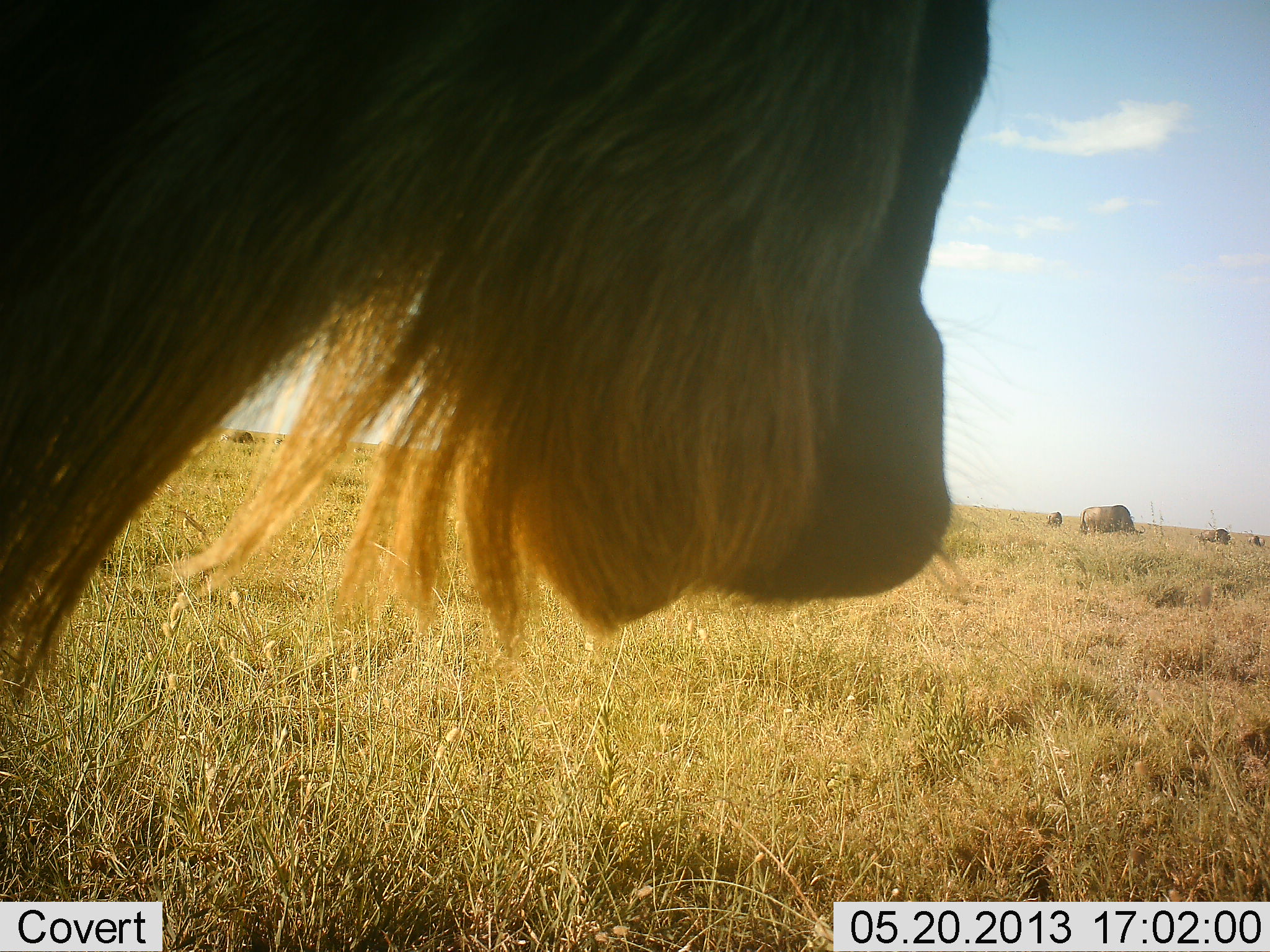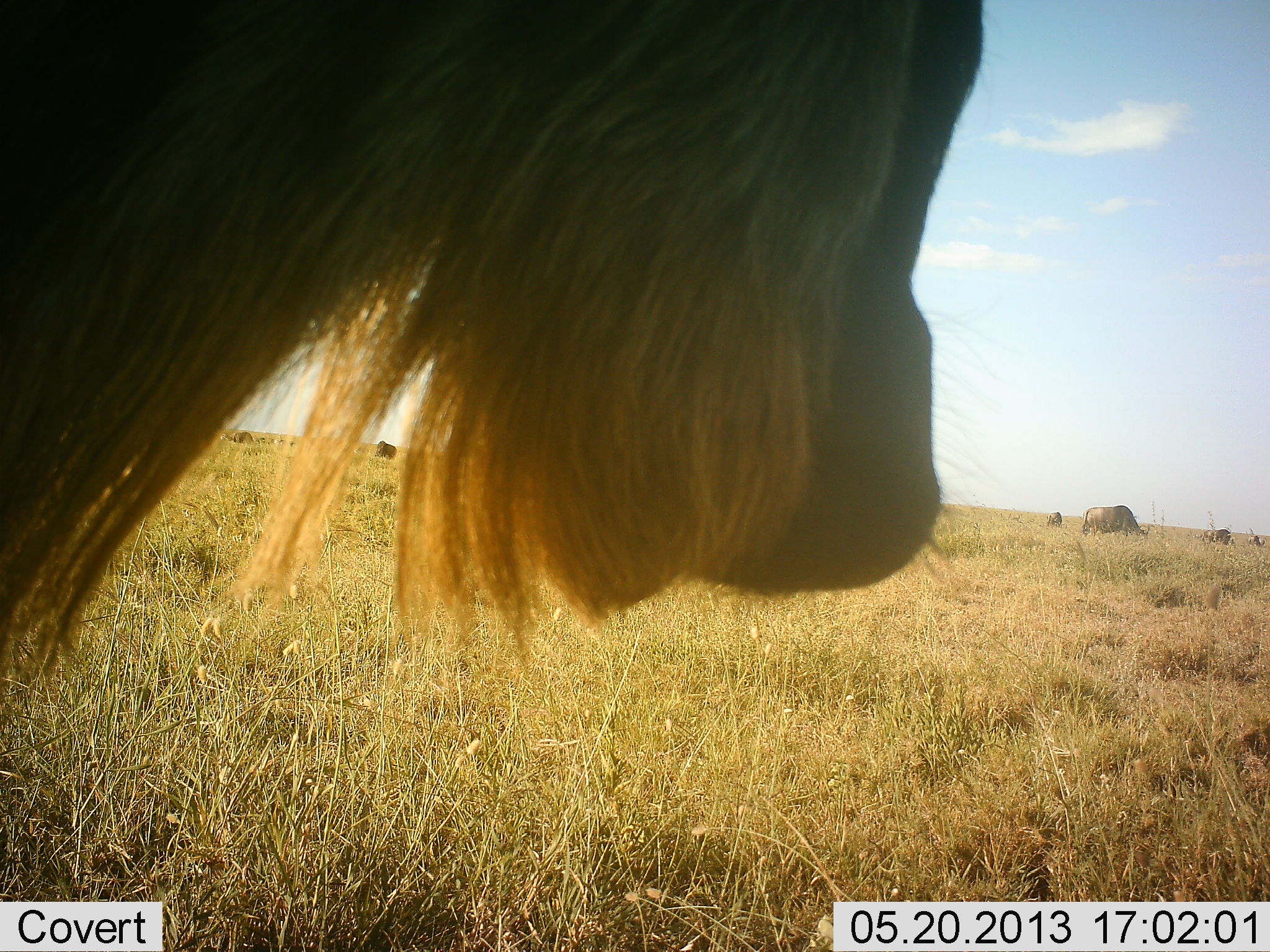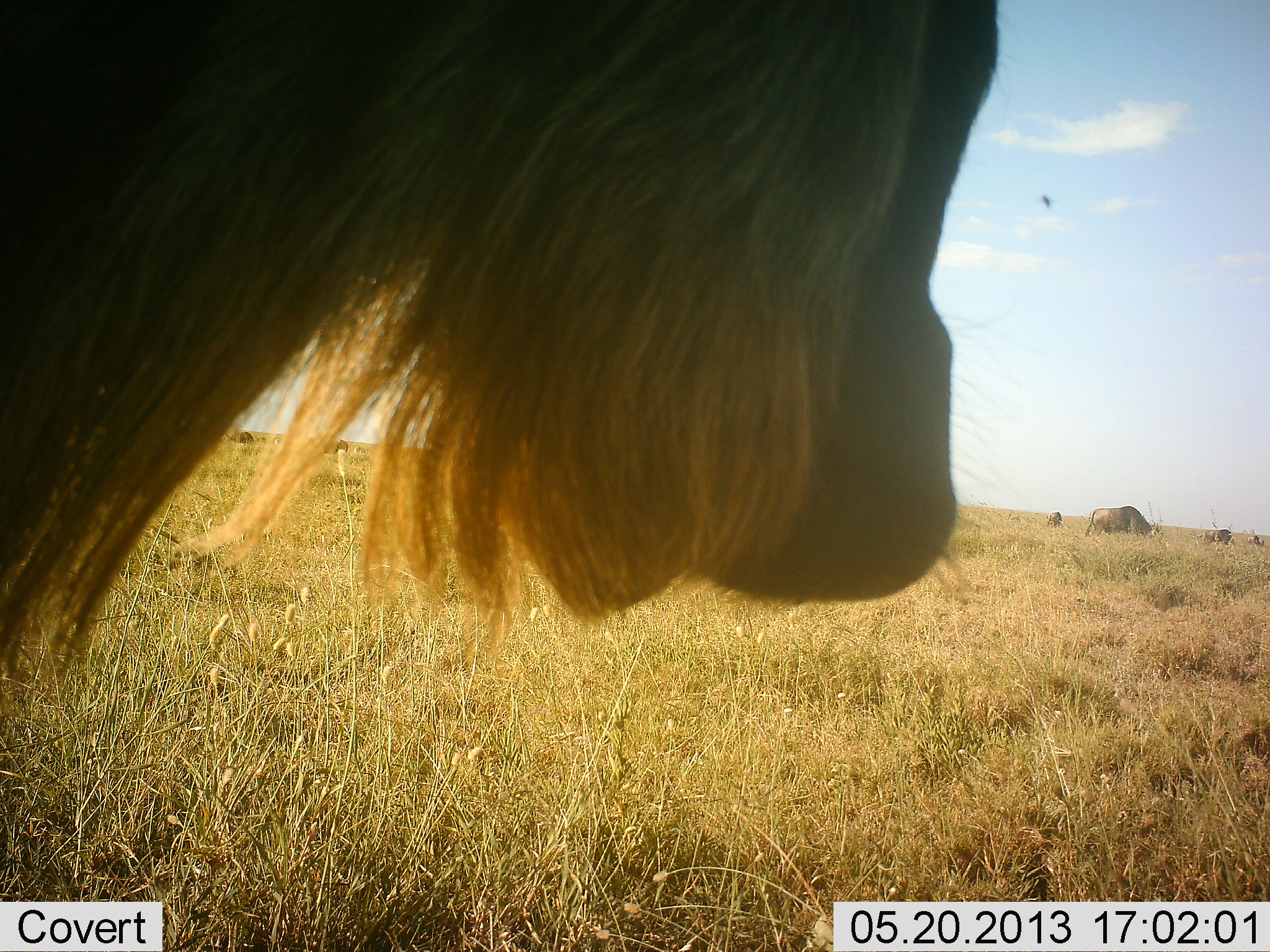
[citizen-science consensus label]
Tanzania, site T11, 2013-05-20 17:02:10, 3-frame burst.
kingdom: Animalia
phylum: Chordata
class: Mammalia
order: Artiodactyla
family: Bovidae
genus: Connochaetes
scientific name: Connochaetes taurinus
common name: blue wildebeest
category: wildebeest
Wildebeest (blue wildebeest) (Connochaetes taurinus), count 6. Behavior (volunteer vote fractions): standing 91%, resting 4%, moving 9%, interacting 0%. Young present (vote fraction): 0%. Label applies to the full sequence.